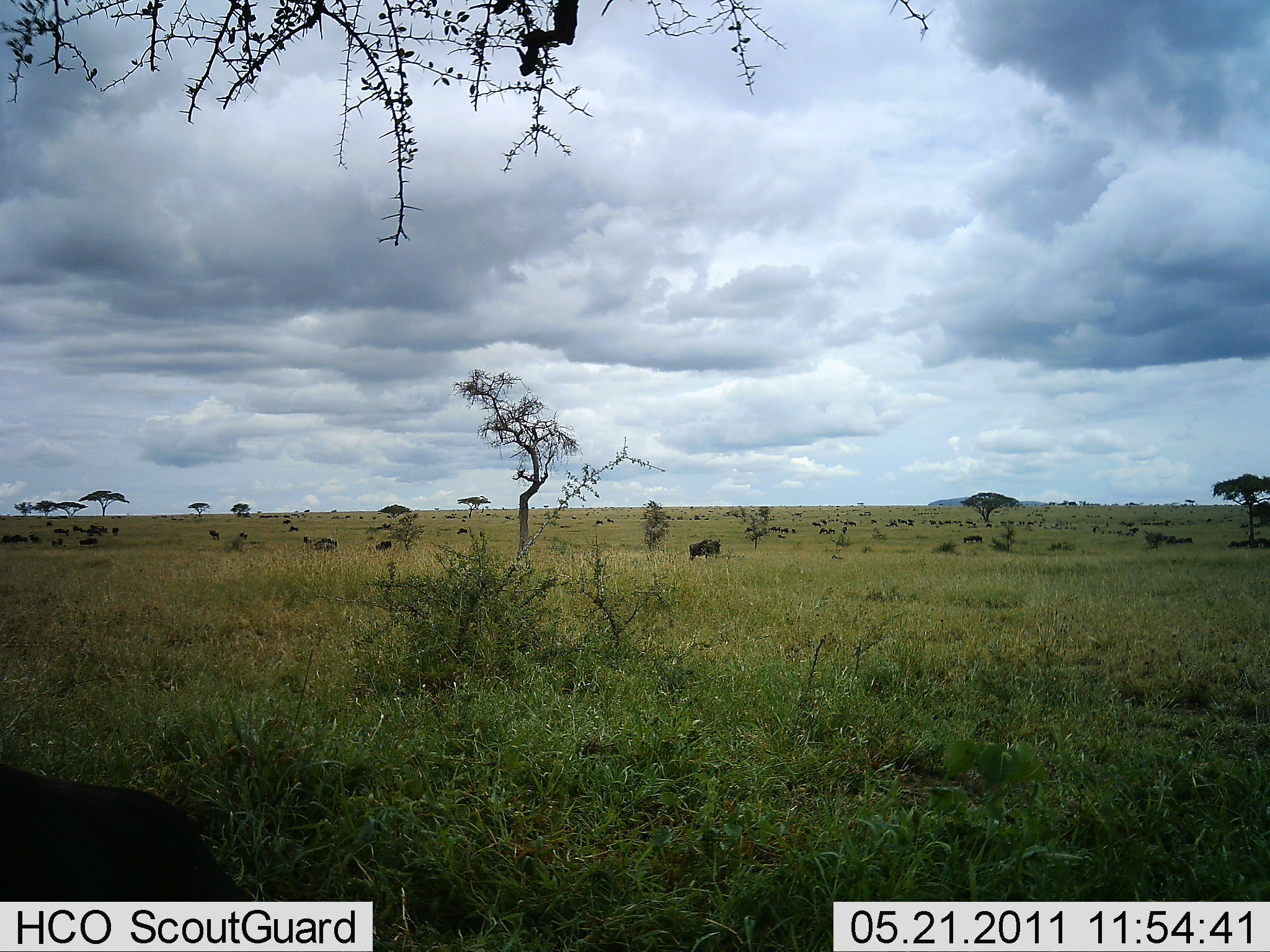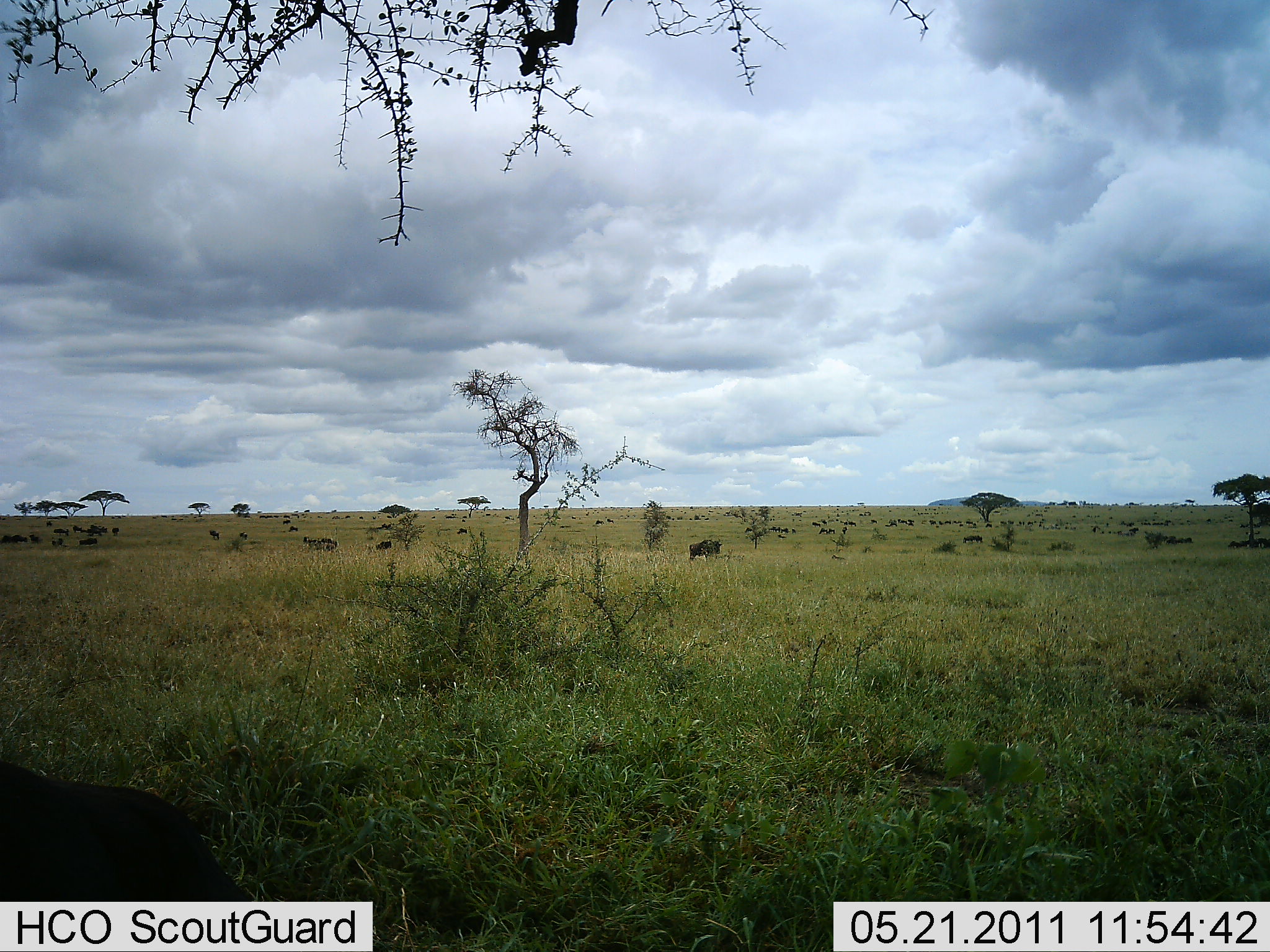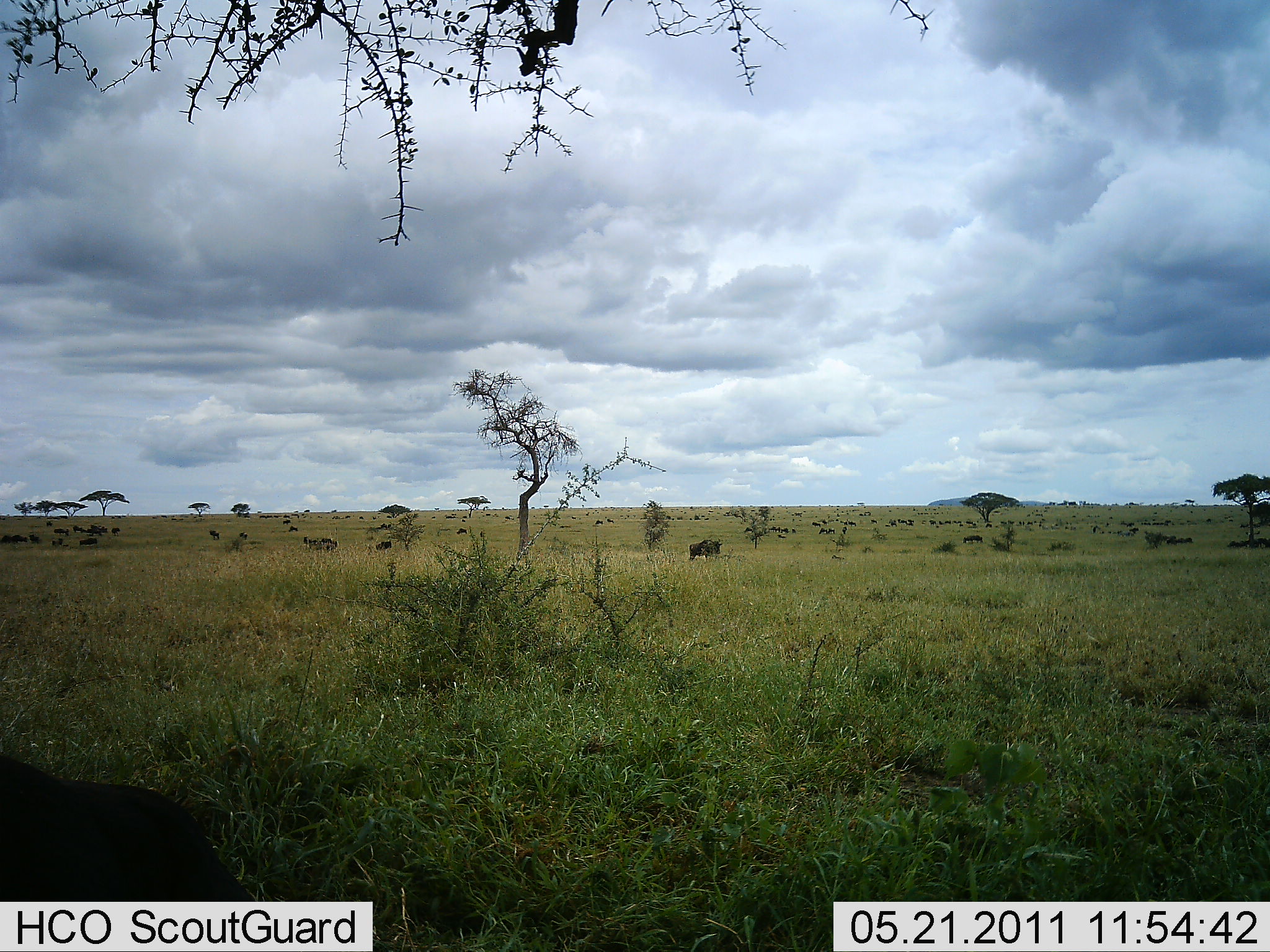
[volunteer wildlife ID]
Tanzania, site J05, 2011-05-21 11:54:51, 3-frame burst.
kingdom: Animalia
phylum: Chordata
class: Mammalia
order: Artiodactyla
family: Bovidae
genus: Connochaetes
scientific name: Connochaetes taurinus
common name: blue wildebeest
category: wildebeest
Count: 11-50.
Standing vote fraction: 55%.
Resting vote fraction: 9%.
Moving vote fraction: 27%.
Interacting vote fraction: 9%.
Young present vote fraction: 0%.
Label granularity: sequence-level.